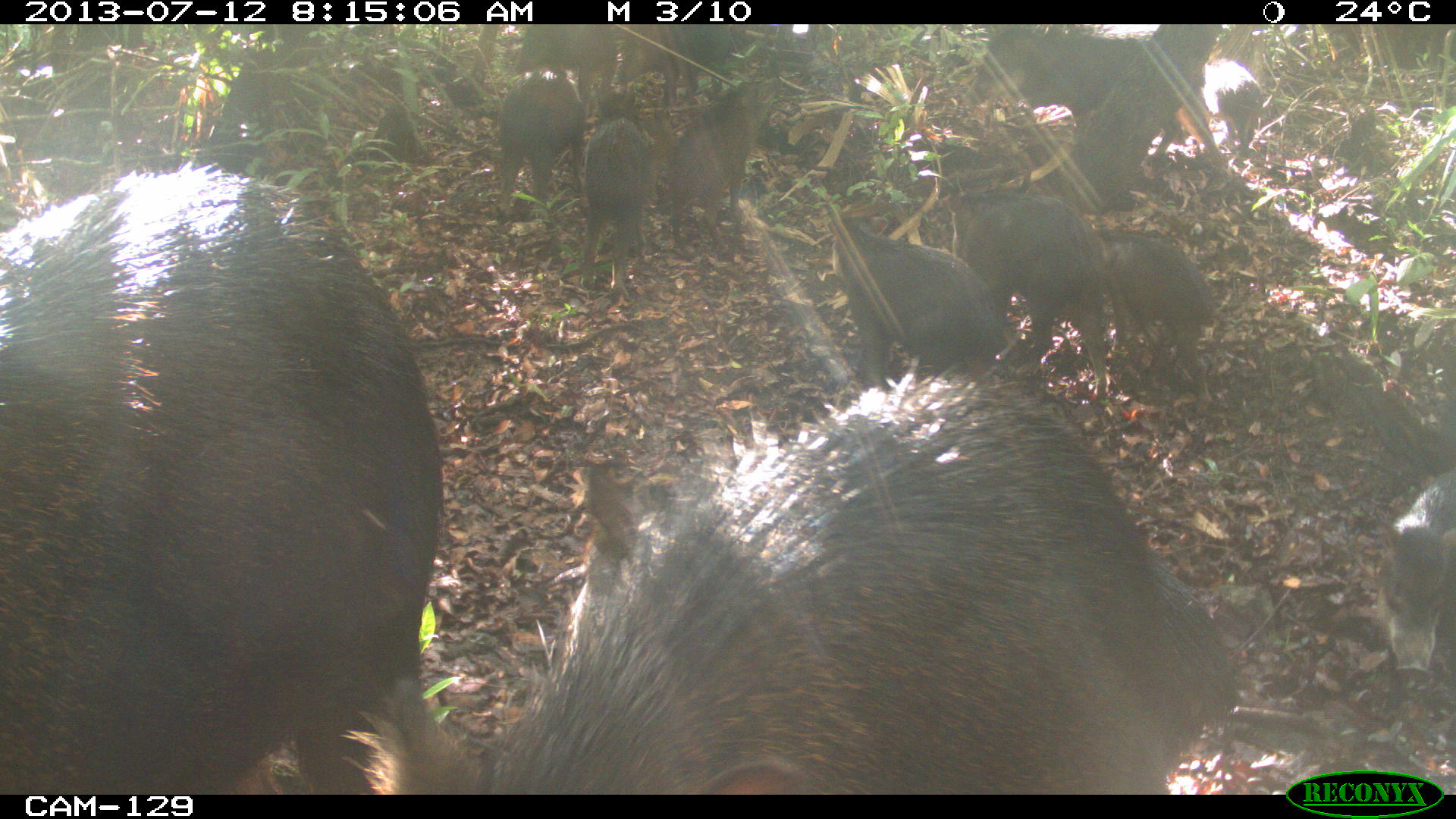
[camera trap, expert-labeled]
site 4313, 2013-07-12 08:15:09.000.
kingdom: Animalia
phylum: Chordata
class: Mammalia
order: Artiodactyla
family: Tayassuidae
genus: Tayassu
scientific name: Tayassu pecari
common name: white-lipped peccary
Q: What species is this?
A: Tayassu pecari (white-lipped peccary).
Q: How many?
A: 20.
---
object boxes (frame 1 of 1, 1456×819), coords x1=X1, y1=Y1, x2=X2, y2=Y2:
tayassu pecari: x1=345, y1=370, x2=1238, y2=795; x1=2, y1=162, x2=444, y2=796; x1=1045, y1=24, x2=1218, y2=209; x1=832, y1=210, x2=1010, y2=386; x1=941, y1=190, x2=1111, y2=365; x1=1016, y1=33, x2=1212, y2=159; x1=662, y1=79, x2=773, y2=247; x1=1373, y1=463, x2=1456, y2=681; x1=1097, y1=226, x2=1212, y2=377; x1=581, y1=93, x2=658, y2=266; x1=497, y1=76, x2=586, y2=209; x1=619, y1=24, x2=750, y2=107; x1=517, y1=25, x2=619, y2=97; x1=976, y1=25, x2=1058, y2=106; x1=1200, y1=60, x2=1264, y2=155